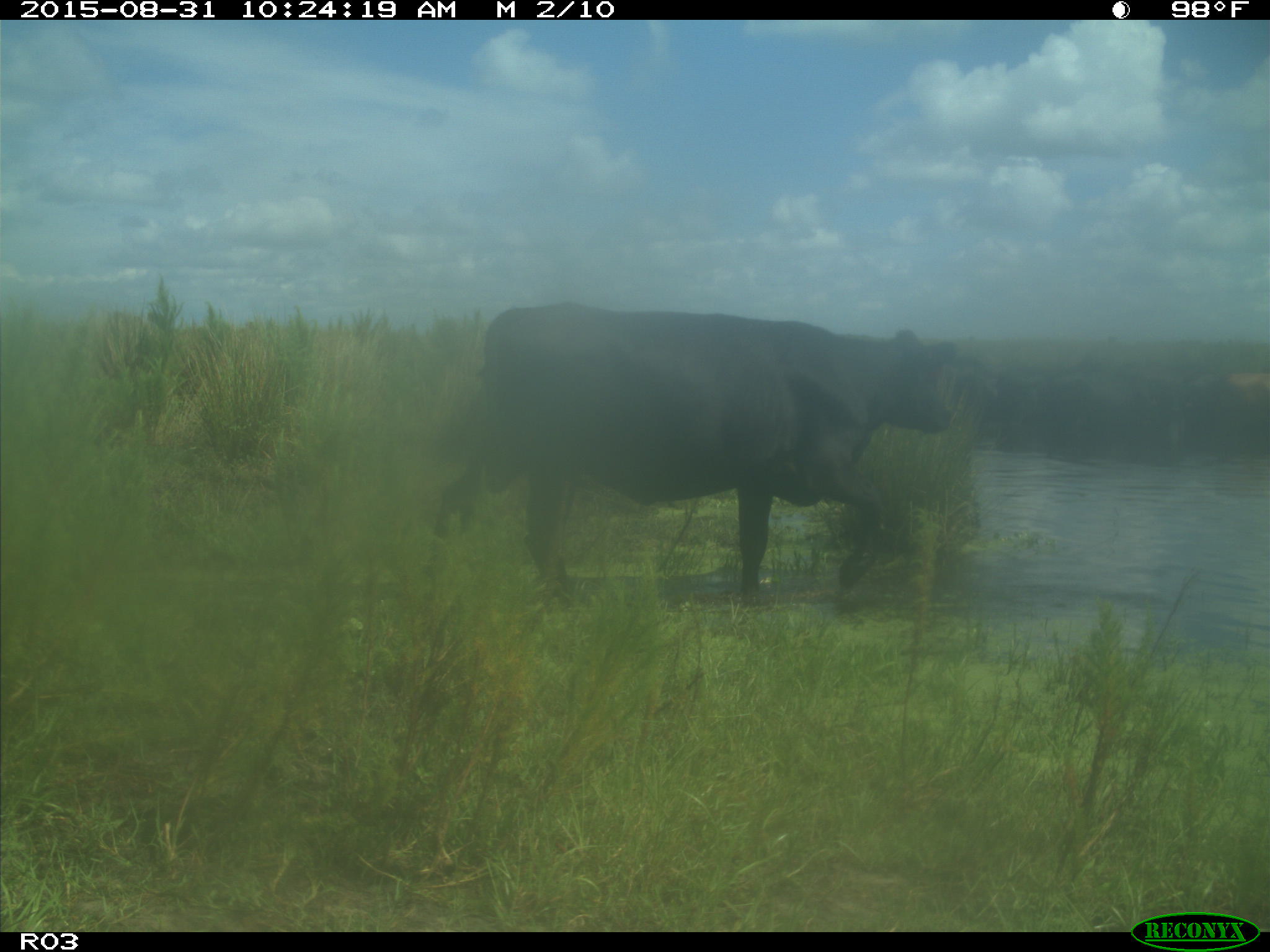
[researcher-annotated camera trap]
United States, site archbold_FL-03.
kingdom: Animalia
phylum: Chordata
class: Mammalia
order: Artiodactyla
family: Bovidae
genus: Bos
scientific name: Bos taurus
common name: domestic cow